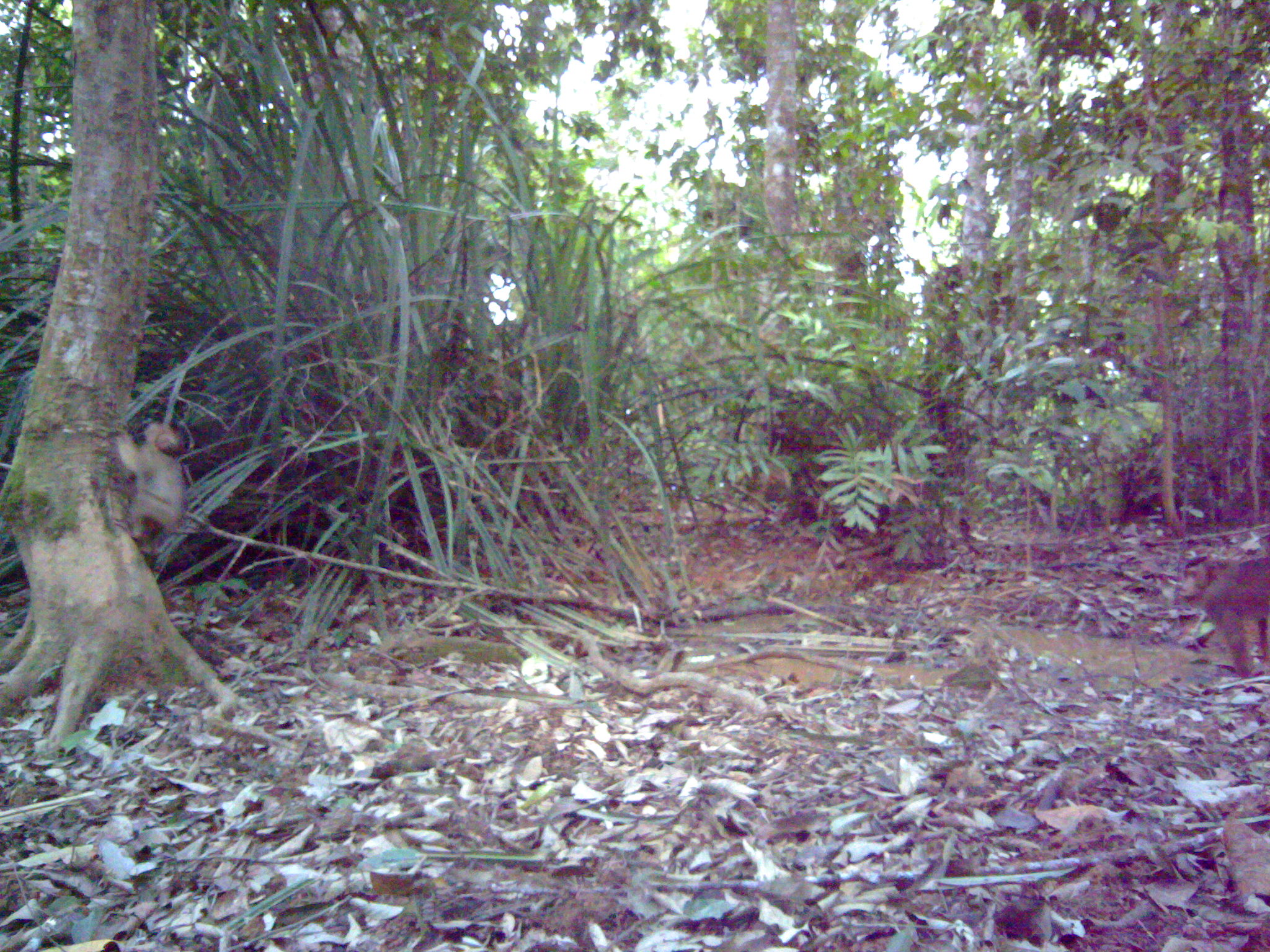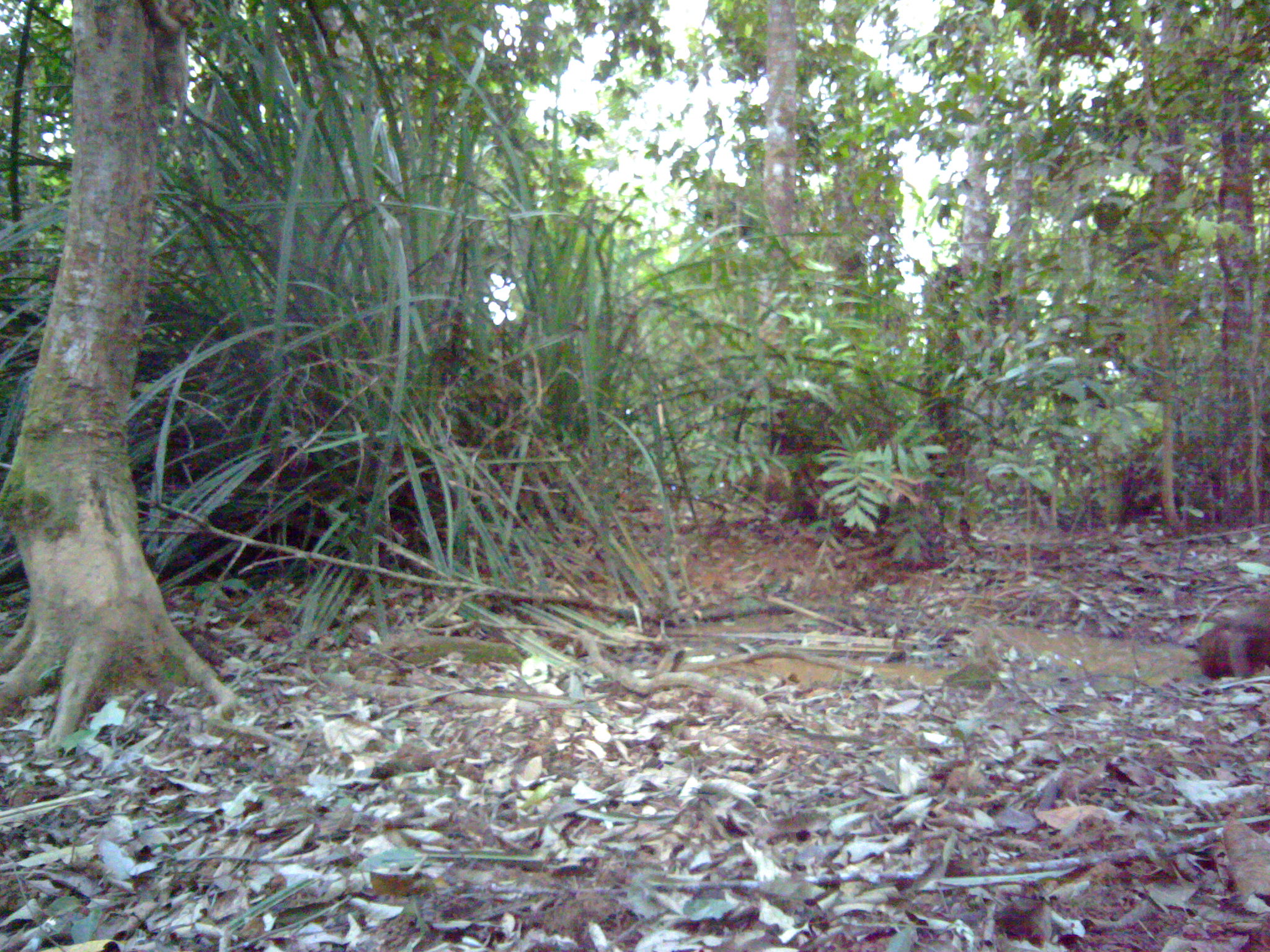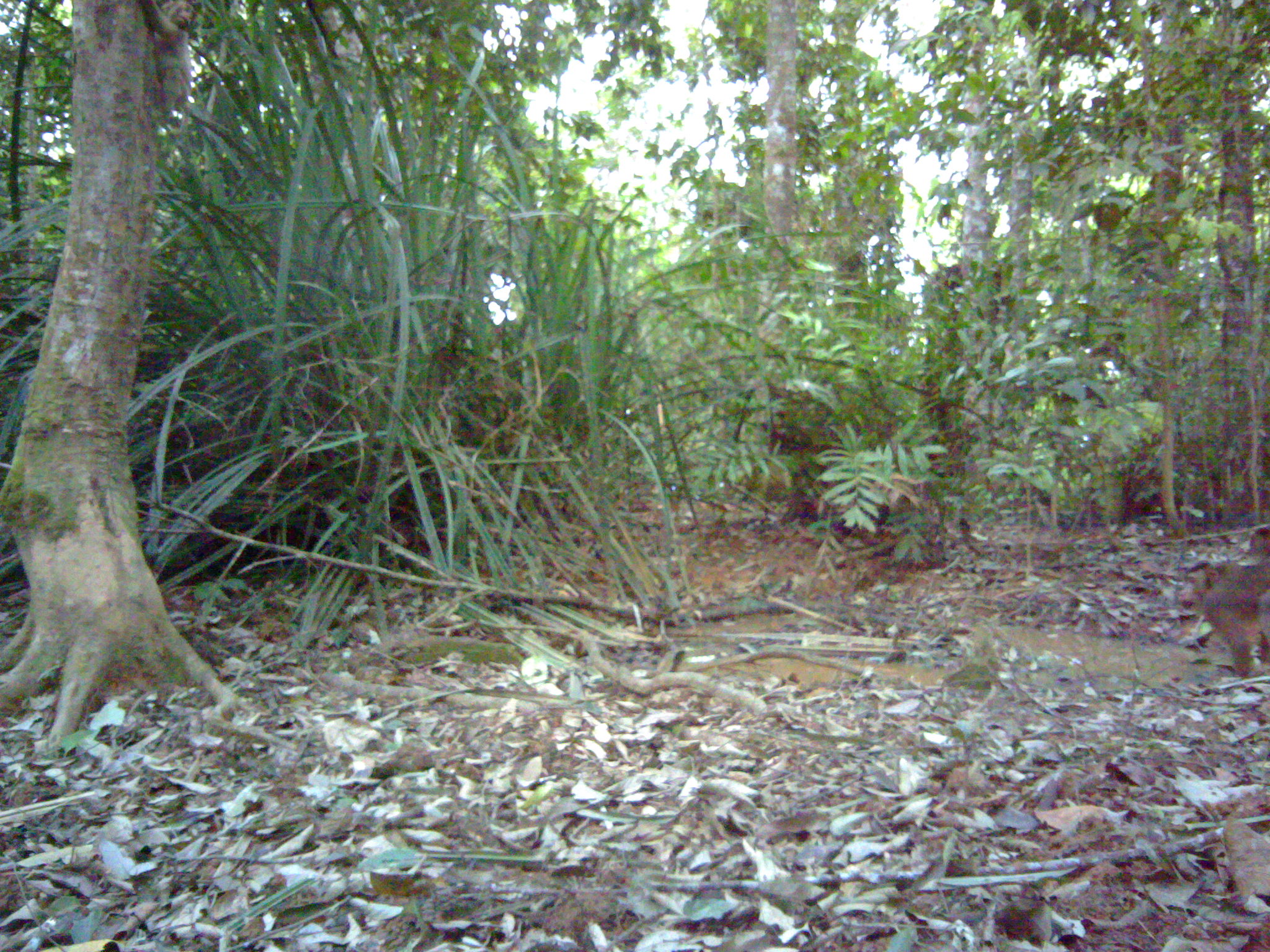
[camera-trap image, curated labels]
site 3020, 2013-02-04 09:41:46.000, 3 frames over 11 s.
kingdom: Animalia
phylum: Chordata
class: Mammalia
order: Primates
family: Cercopithecidae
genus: Macaca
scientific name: Macaca nemestrina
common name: southern pig-tailed macaque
Macaca nemestrina (southern pig-tailed macaque), count 2.